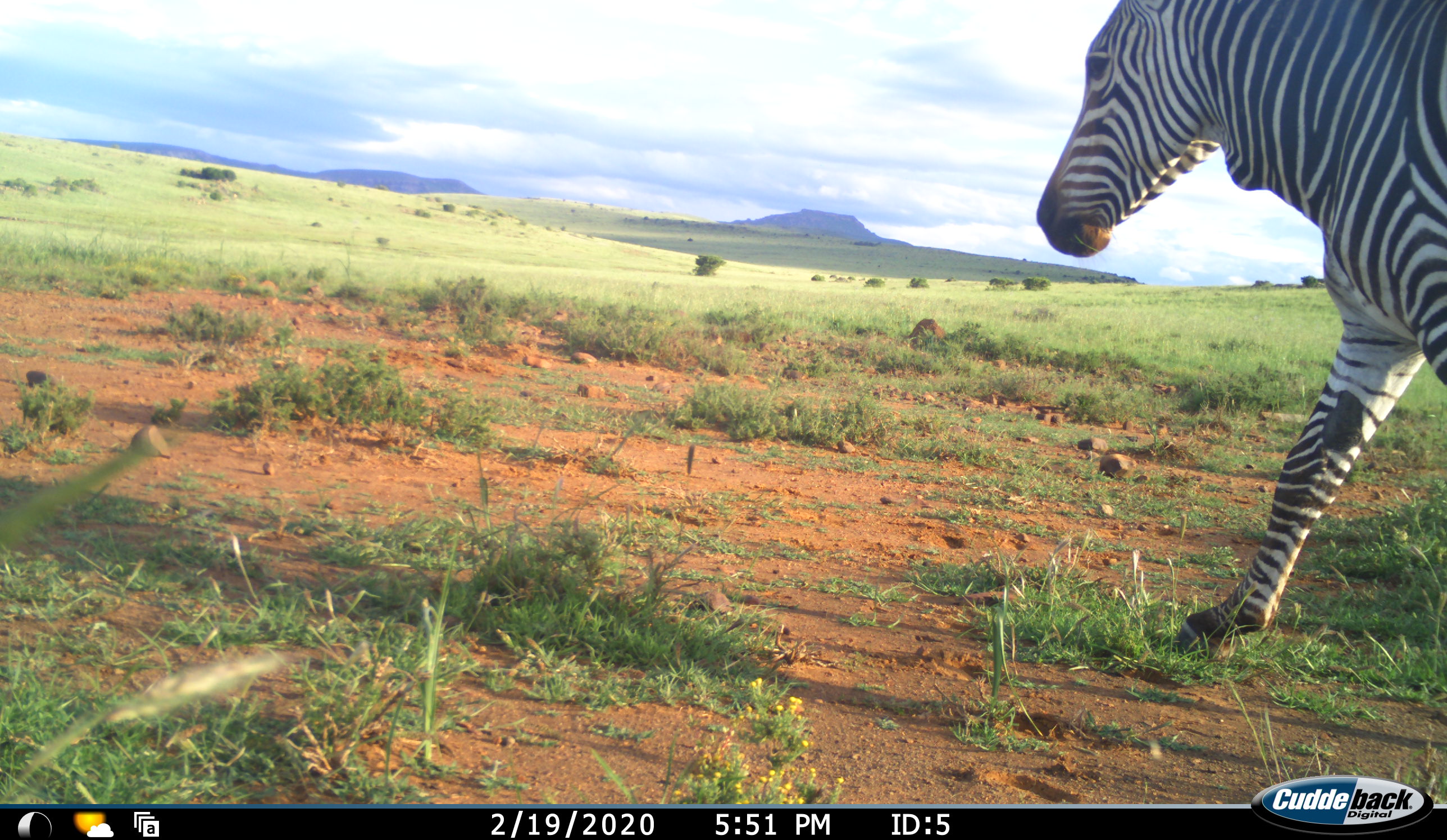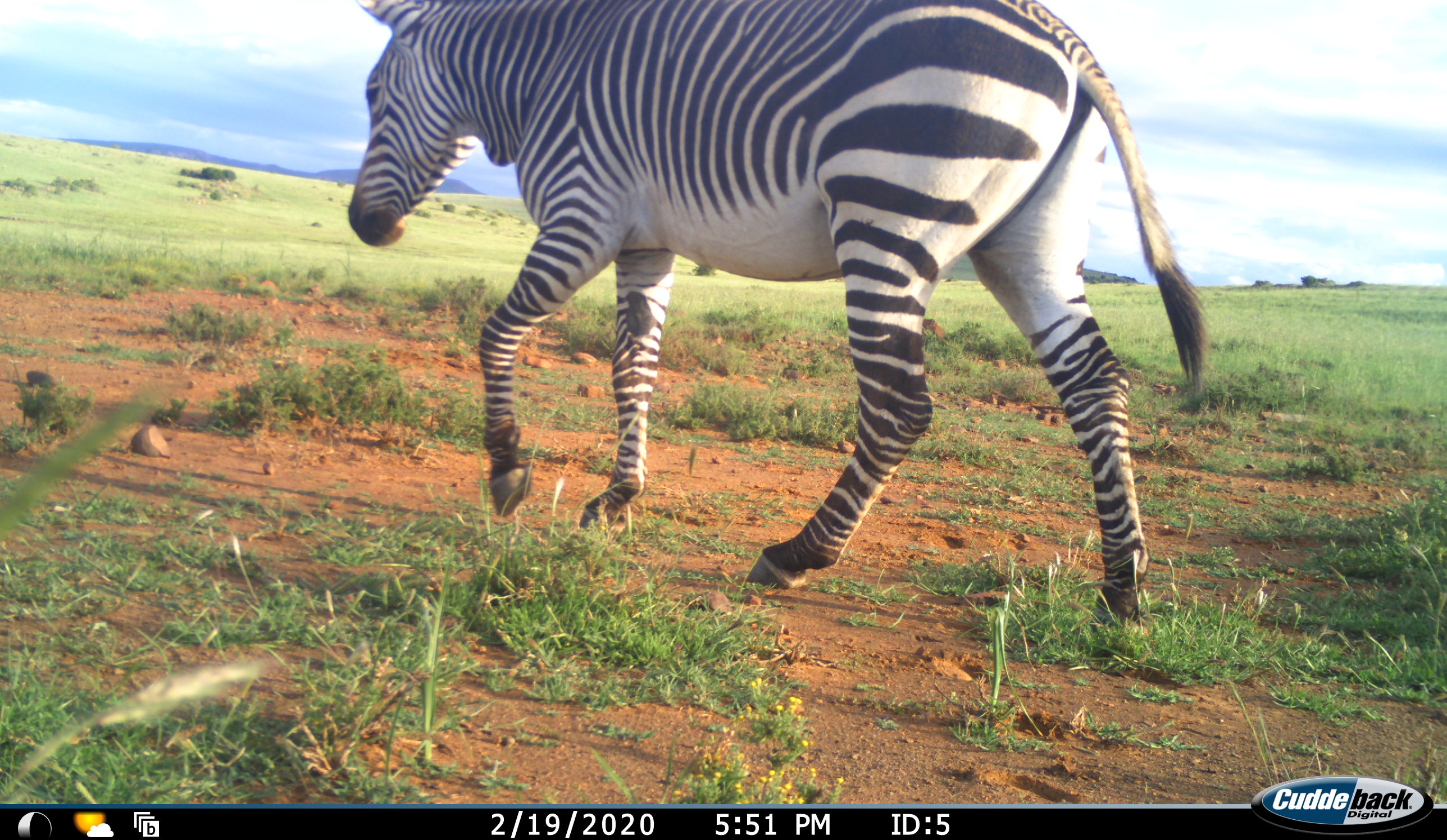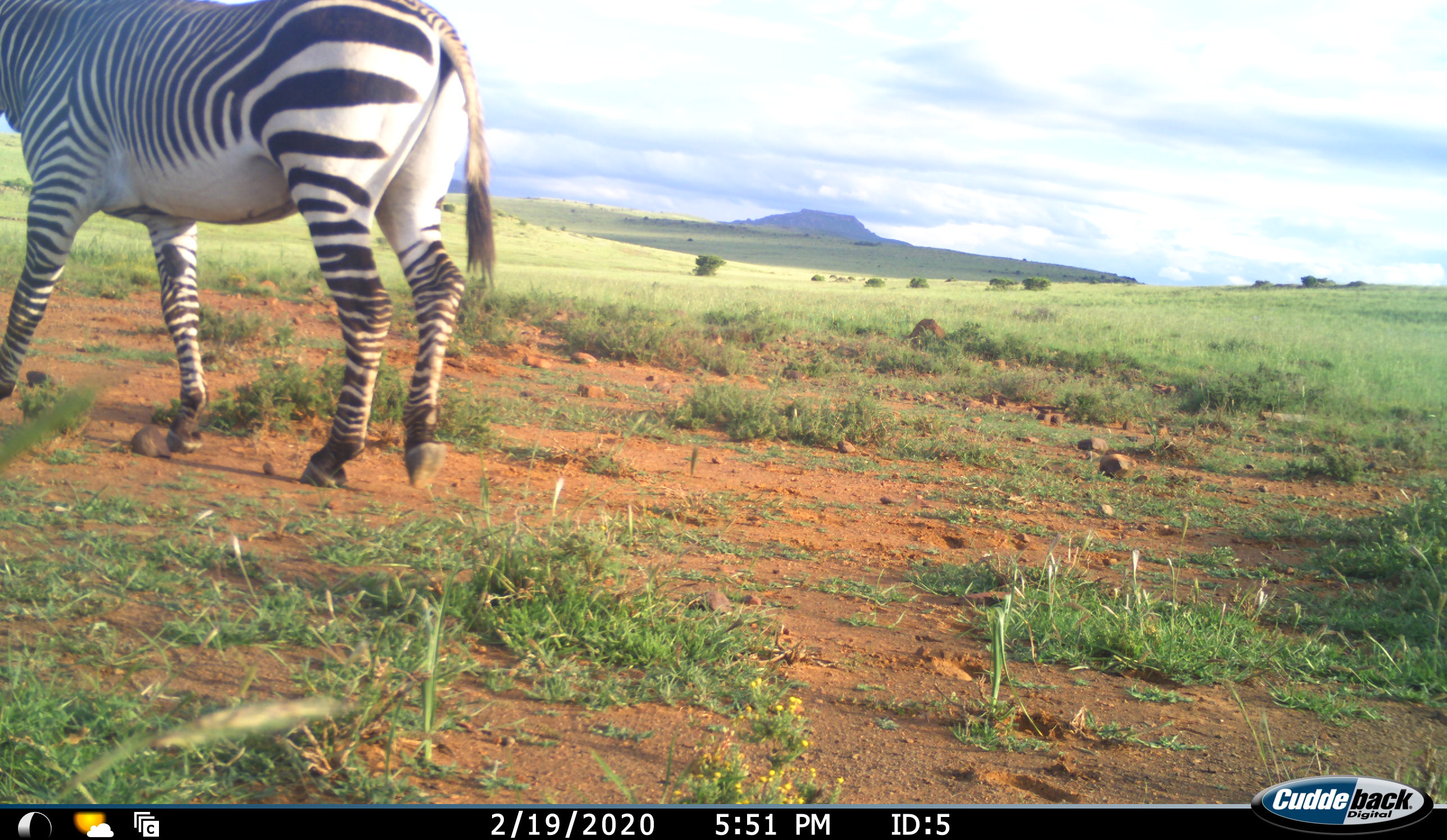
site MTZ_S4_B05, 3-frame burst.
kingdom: Animalia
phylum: Chordata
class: Mammalia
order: Perissodactyla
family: Equidae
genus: Equus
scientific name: Equus zebra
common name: mountain zebra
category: zebramountain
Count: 1.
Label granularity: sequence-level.